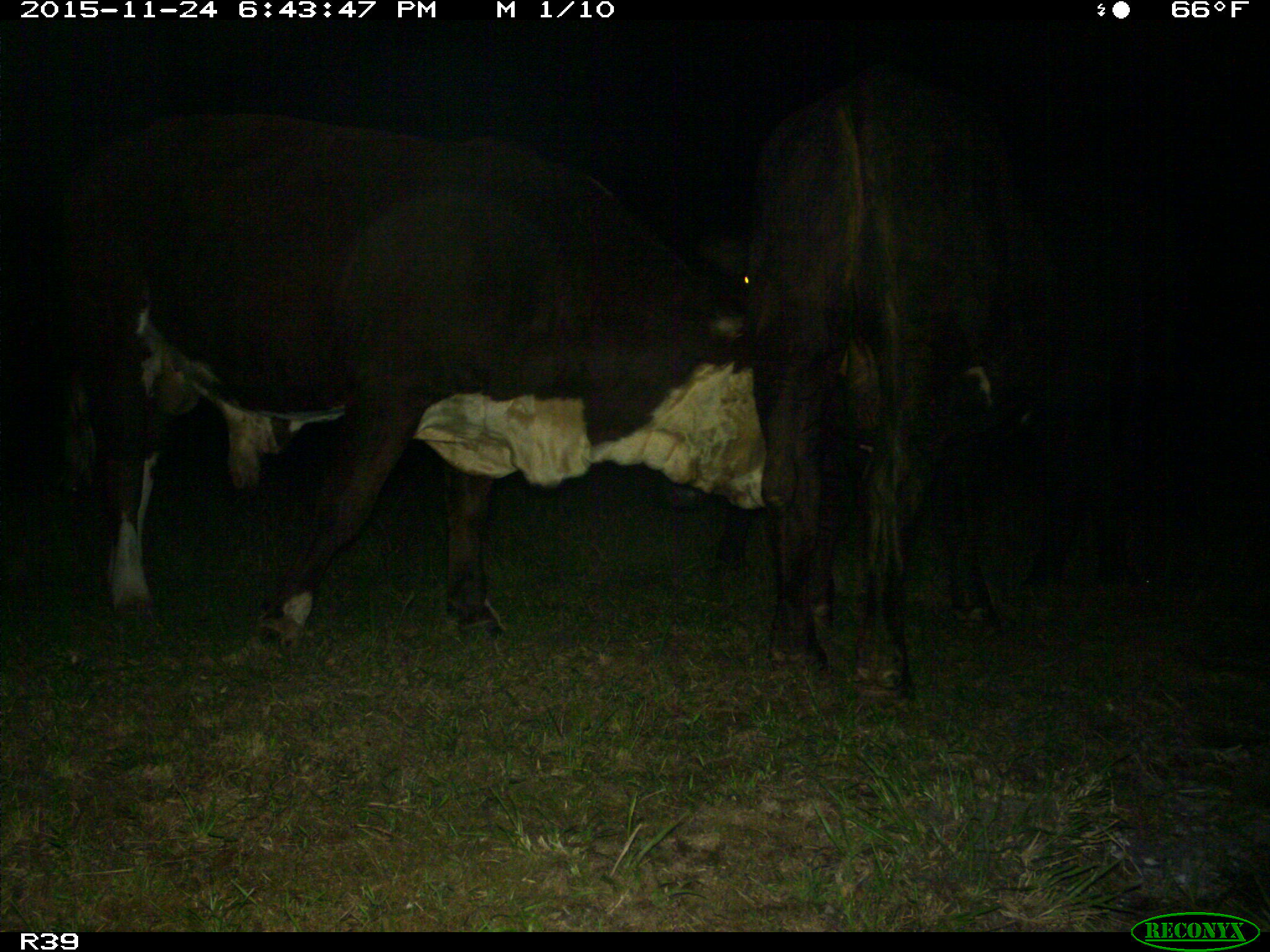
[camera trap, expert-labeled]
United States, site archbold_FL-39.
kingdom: Animalia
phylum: Chordata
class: Mammalia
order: Artiodactyla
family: Bovidae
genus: Bos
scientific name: Bos taurus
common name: domestic cow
Bos taurus (domestic cow).